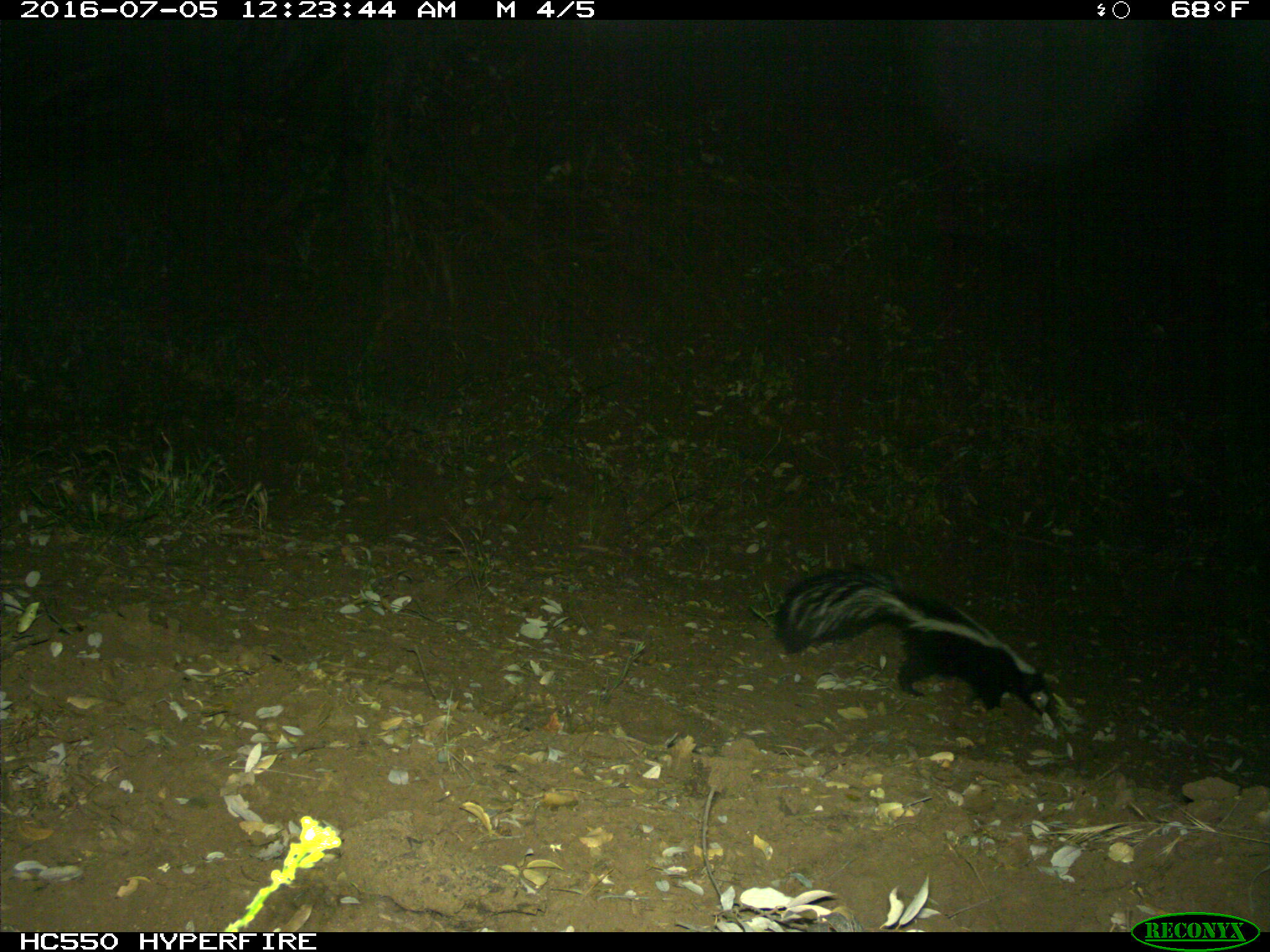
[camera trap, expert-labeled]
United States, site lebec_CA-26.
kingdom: Animalia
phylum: Chordata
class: Mammalia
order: Carnivora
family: Mephitidae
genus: Mephitis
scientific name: Mephitis mephitis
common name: striped skunk